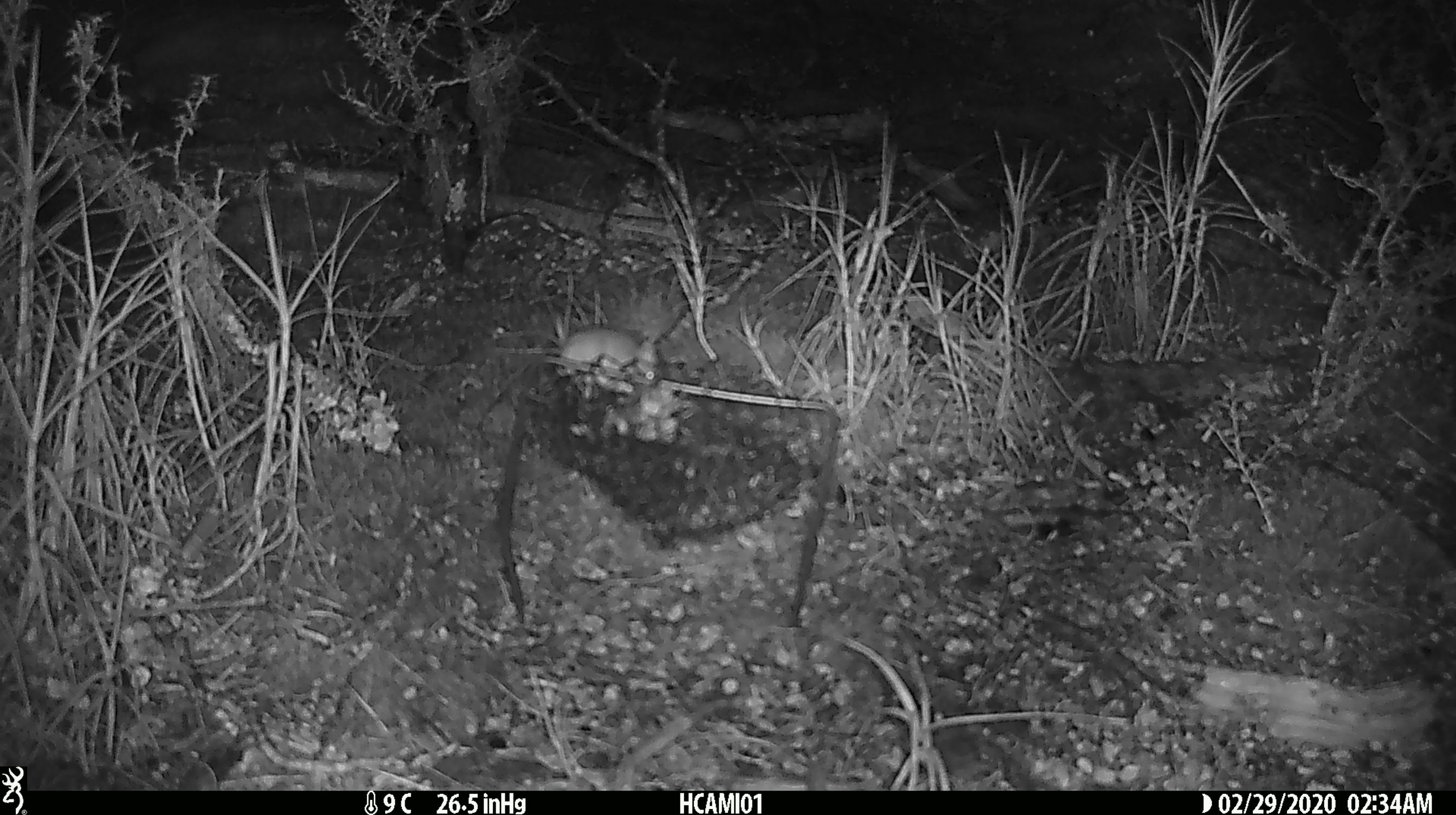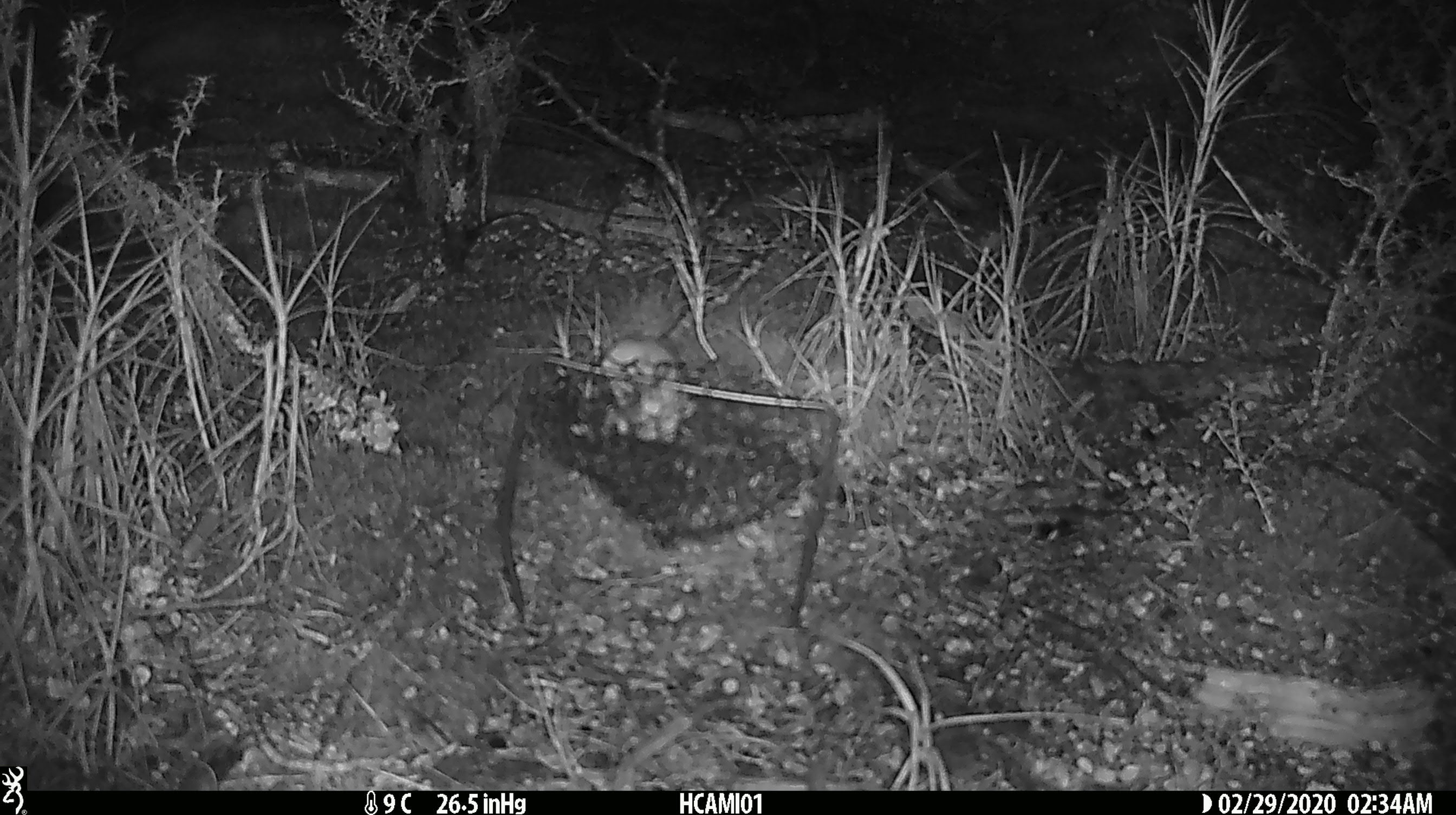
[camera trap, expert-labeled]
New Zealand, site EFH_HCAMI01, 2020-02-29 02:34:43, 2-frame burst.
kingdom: Animalia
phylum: Chordata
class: Mammalia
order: Rodentia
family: Muridae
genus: Mus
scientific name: Mus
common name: mouse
Mouse (Mus).